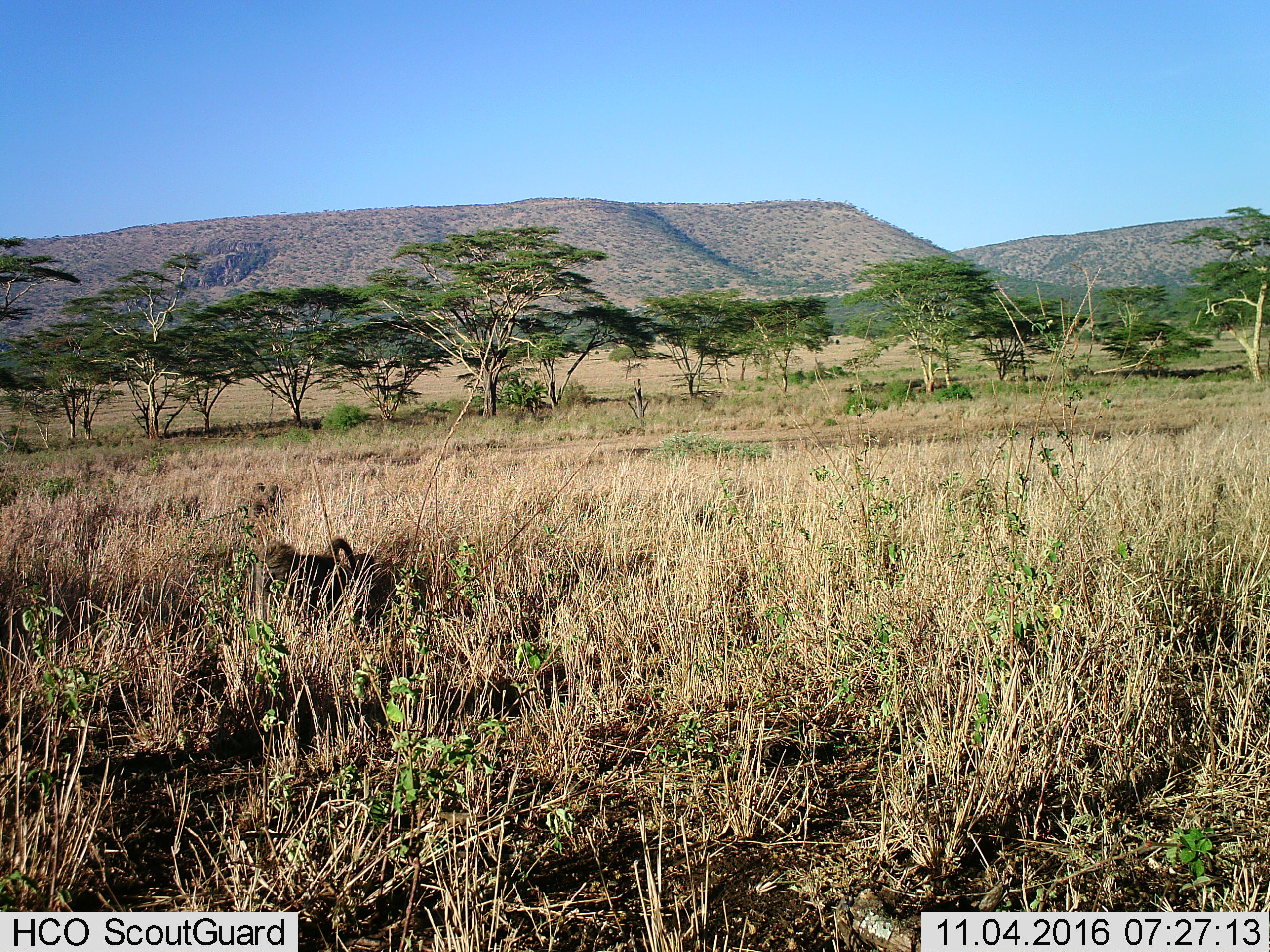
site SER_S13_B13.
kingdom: Animalia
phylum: Chordata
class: Mammalia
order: Primates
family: Cercopithecidae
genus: Papio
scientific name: Papio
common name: baboon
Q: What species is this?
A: Baboon (Papio).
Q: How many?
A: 2.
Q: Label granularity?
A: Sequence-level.